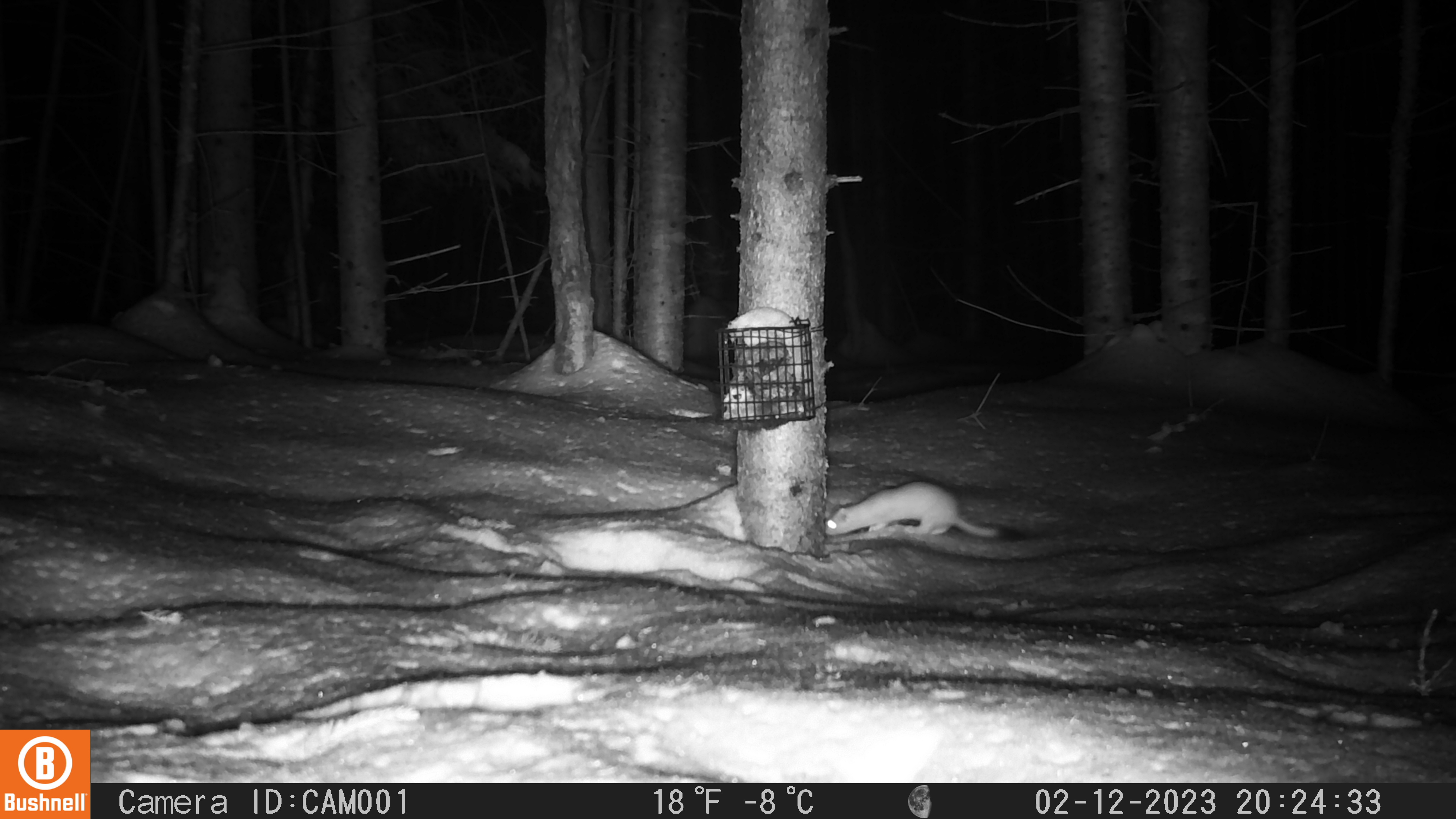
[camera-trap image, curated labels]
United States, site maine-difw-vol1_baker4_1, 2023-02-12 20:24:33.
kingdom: Animalia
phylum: Chordata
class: Mammalia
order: Carnivora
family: Mustelidae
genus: Neogale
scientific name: Neogale frenata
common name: long-tailed weasel